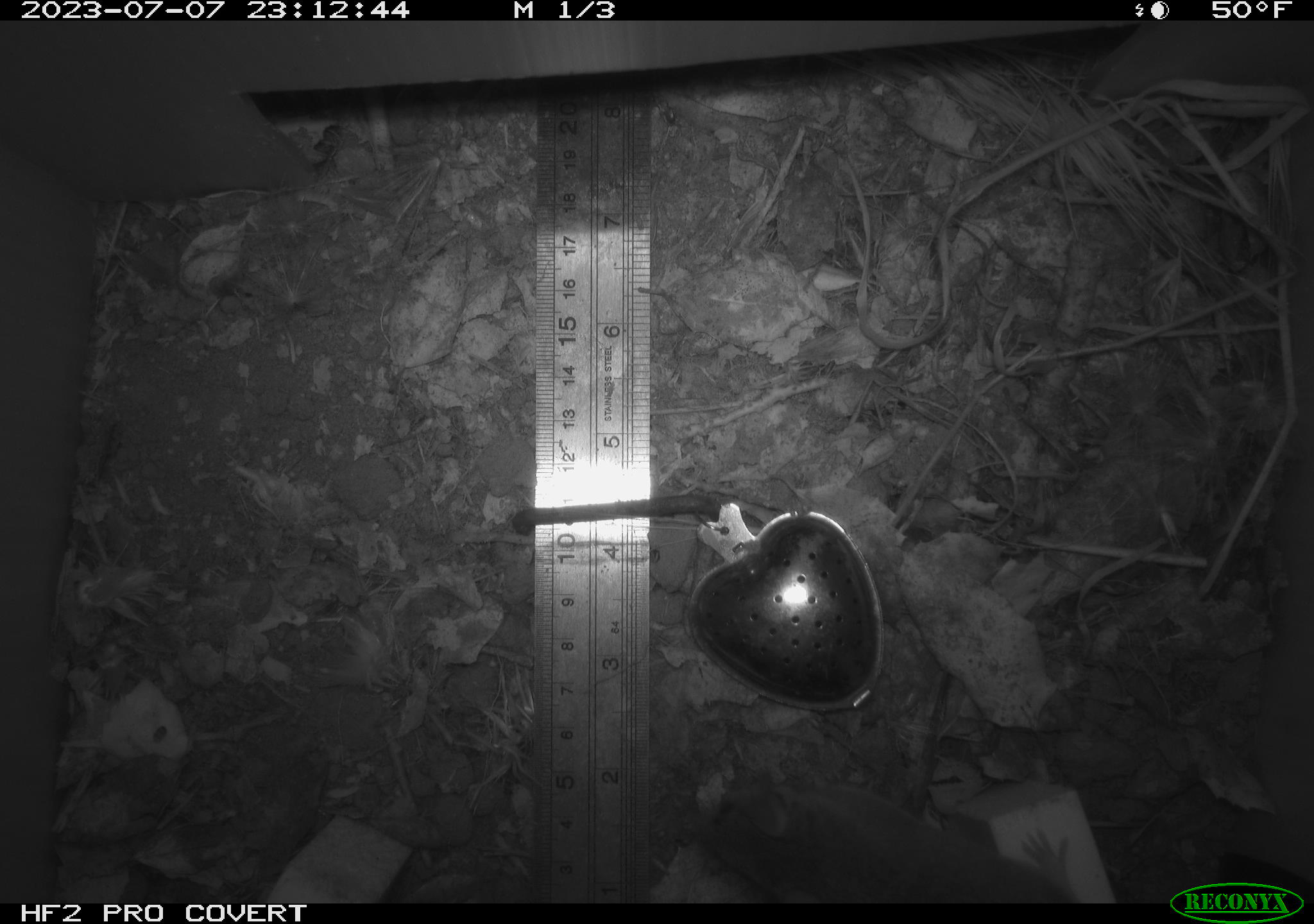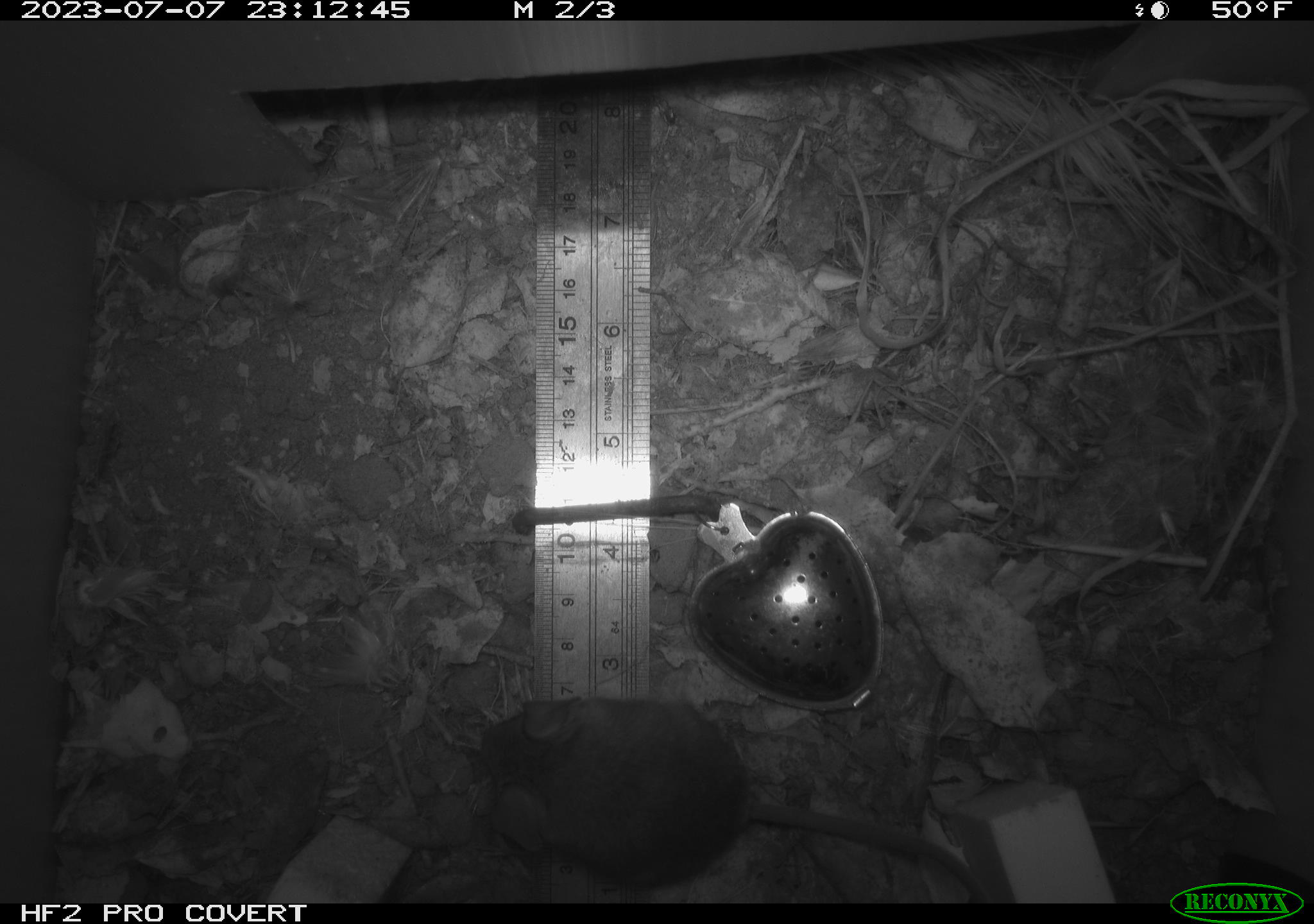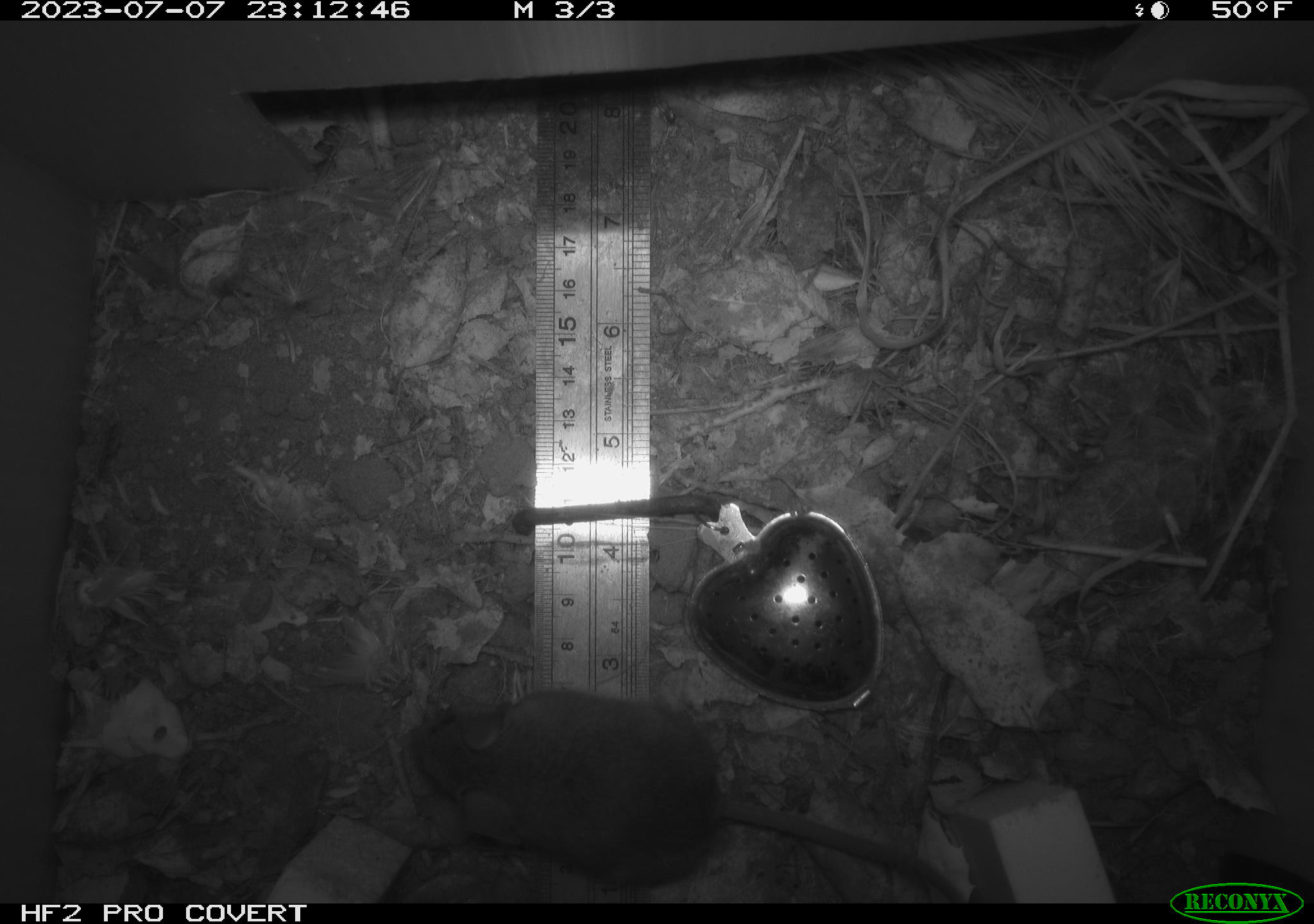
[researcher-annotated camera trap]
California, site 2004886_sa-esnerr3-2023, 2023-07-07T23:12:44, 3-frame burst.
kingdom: Animalia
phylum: Chordata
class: Mammalia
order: Rodentia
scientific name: Rodentia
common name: mouse species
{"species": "mouse species (Rodentia)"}